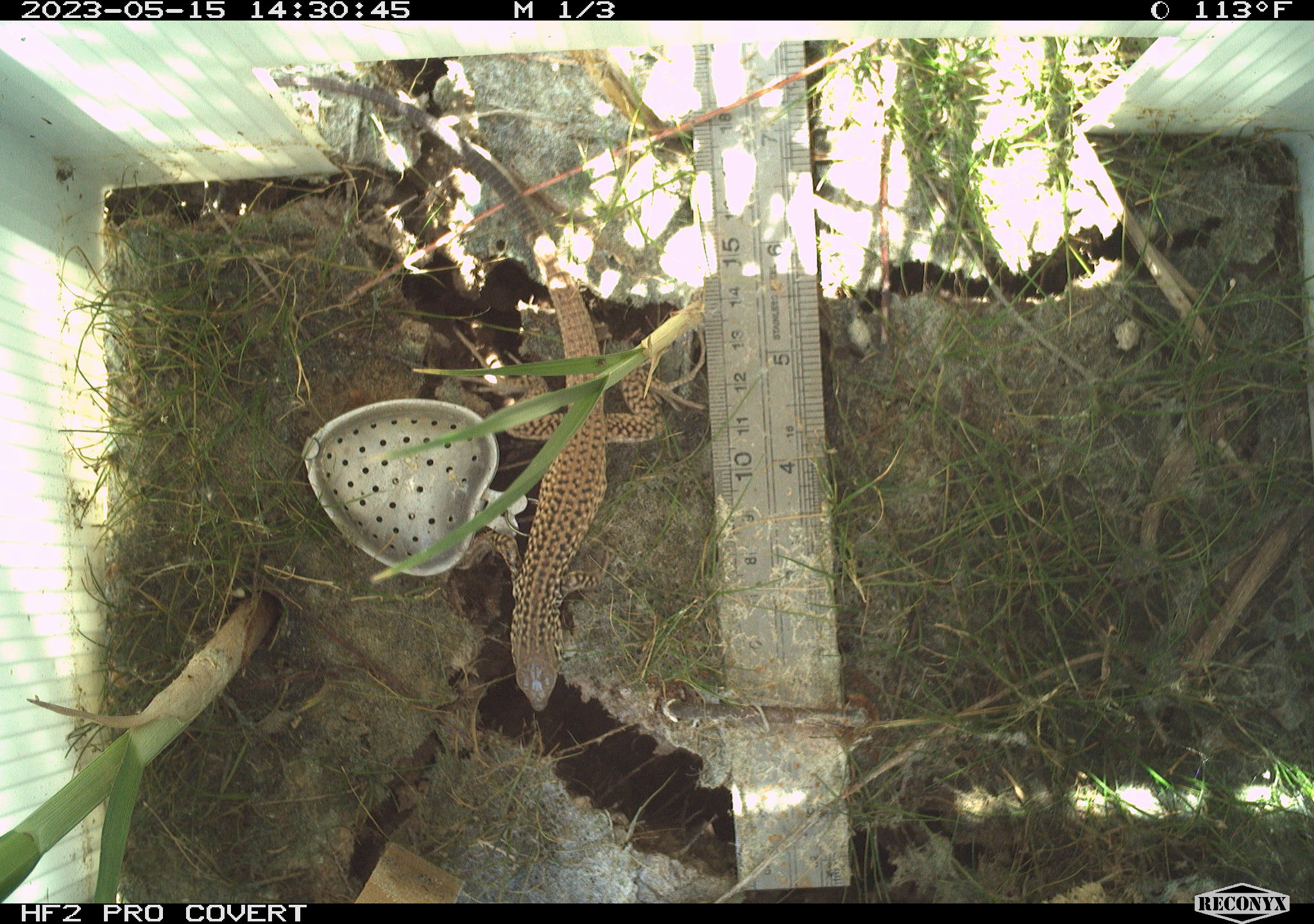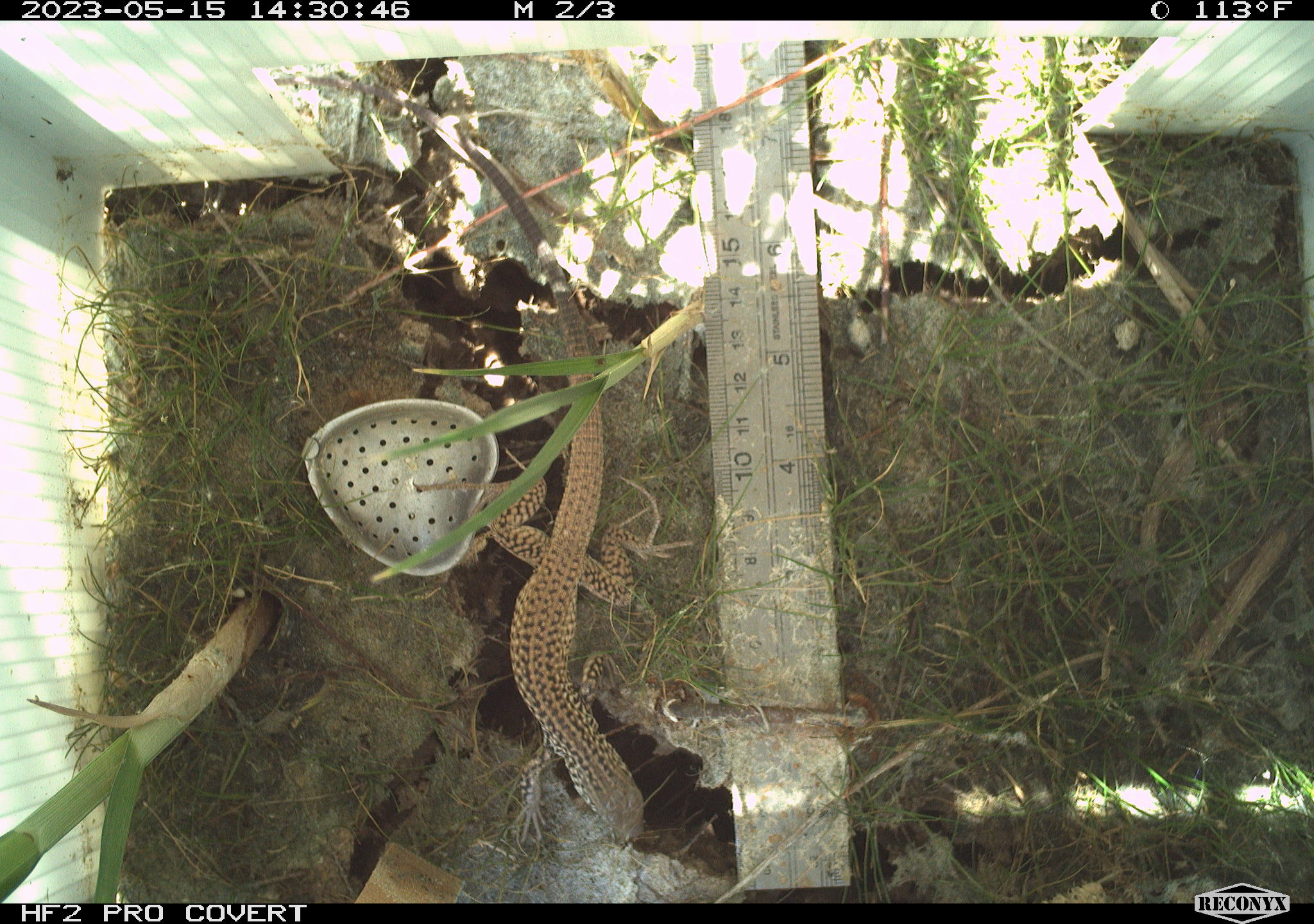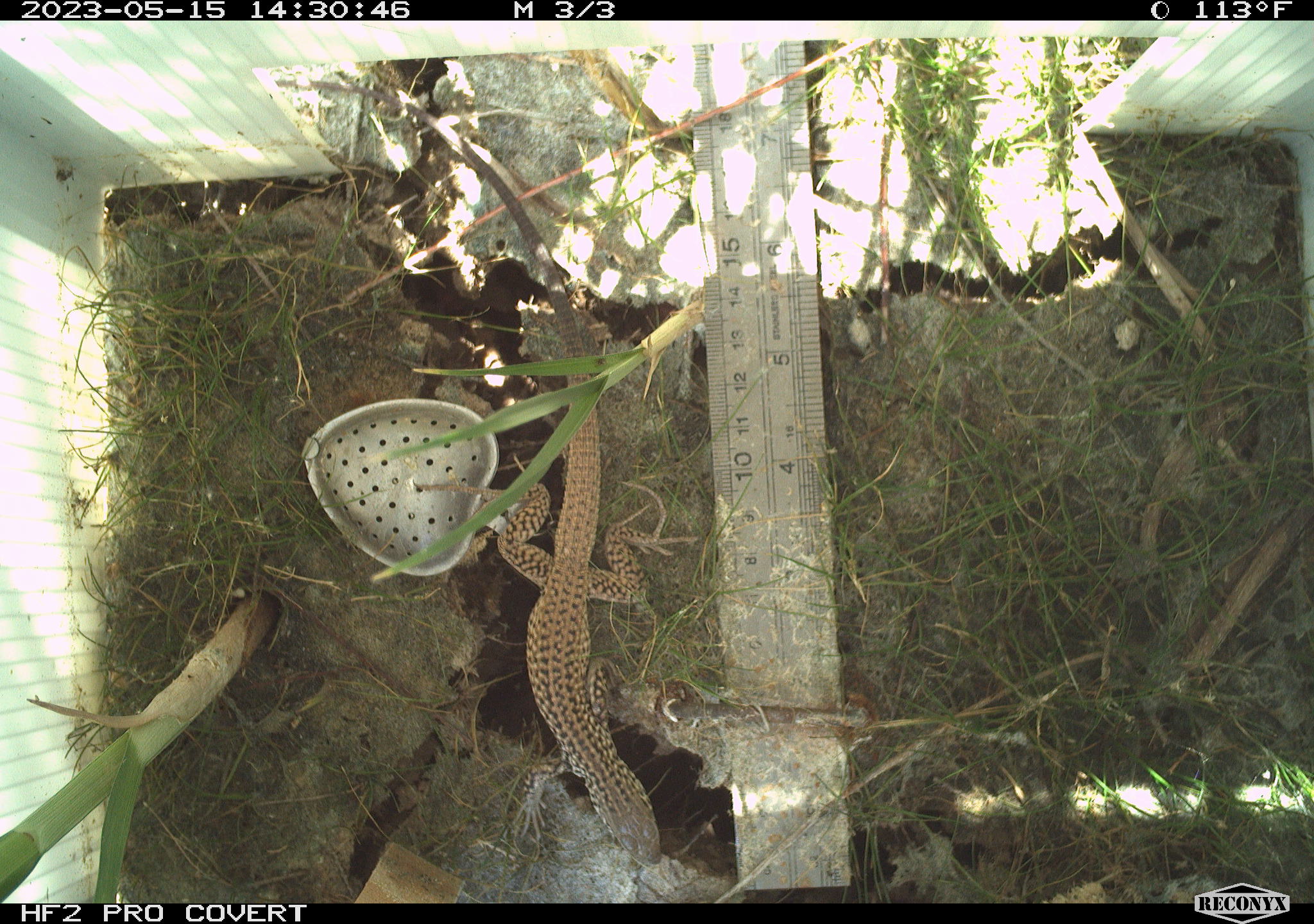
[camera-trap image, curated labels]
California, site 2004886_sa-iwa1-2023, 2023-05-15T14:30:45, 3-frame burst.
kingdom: Animalia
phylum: Chordata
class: Reptilia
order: Squamata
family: Teiidae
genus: Aspidoscelis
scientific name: Aspidoscelis tigris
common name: western whiptail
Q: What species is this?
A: Western whiptail (Aspidoscelis tigris).